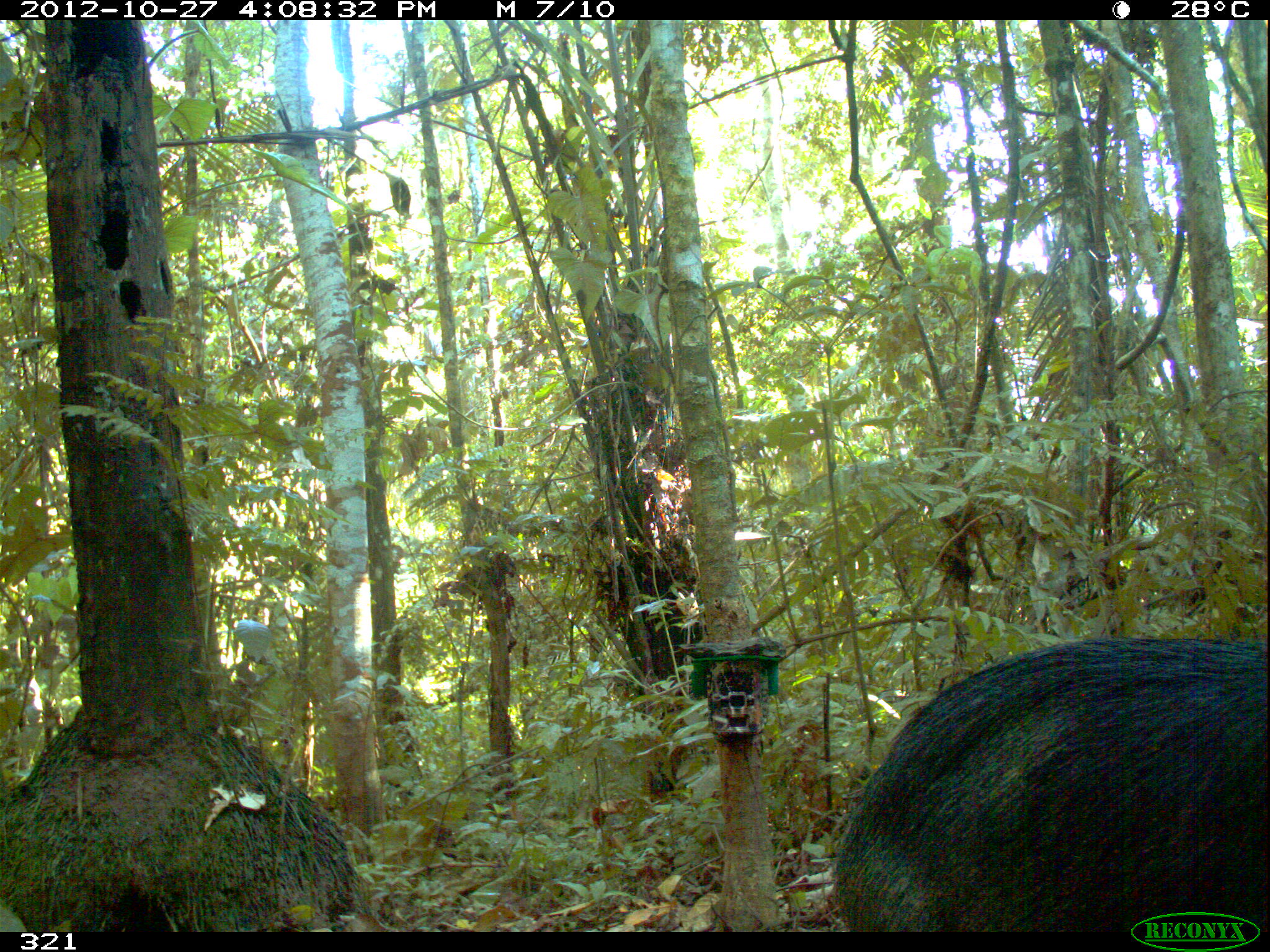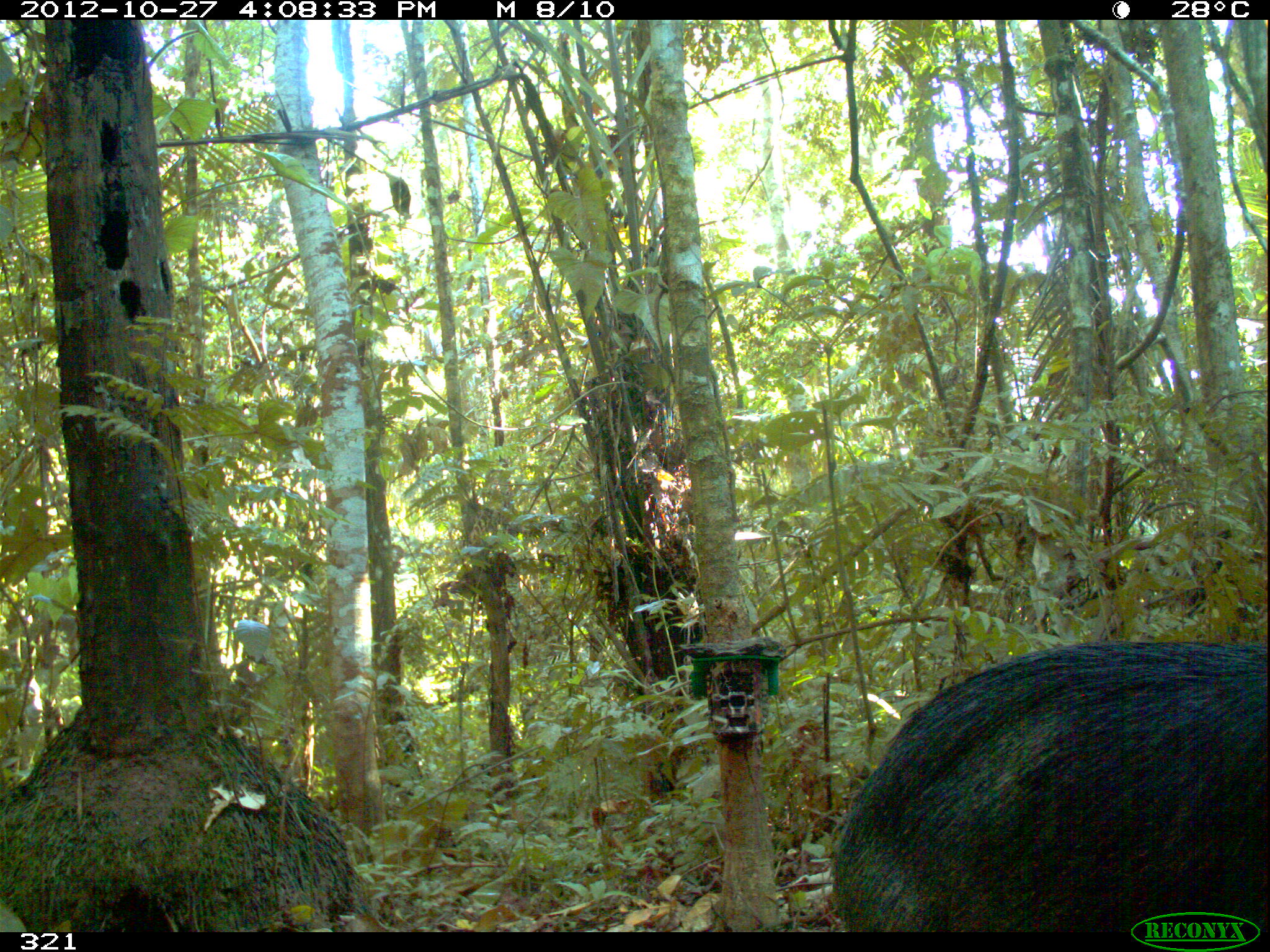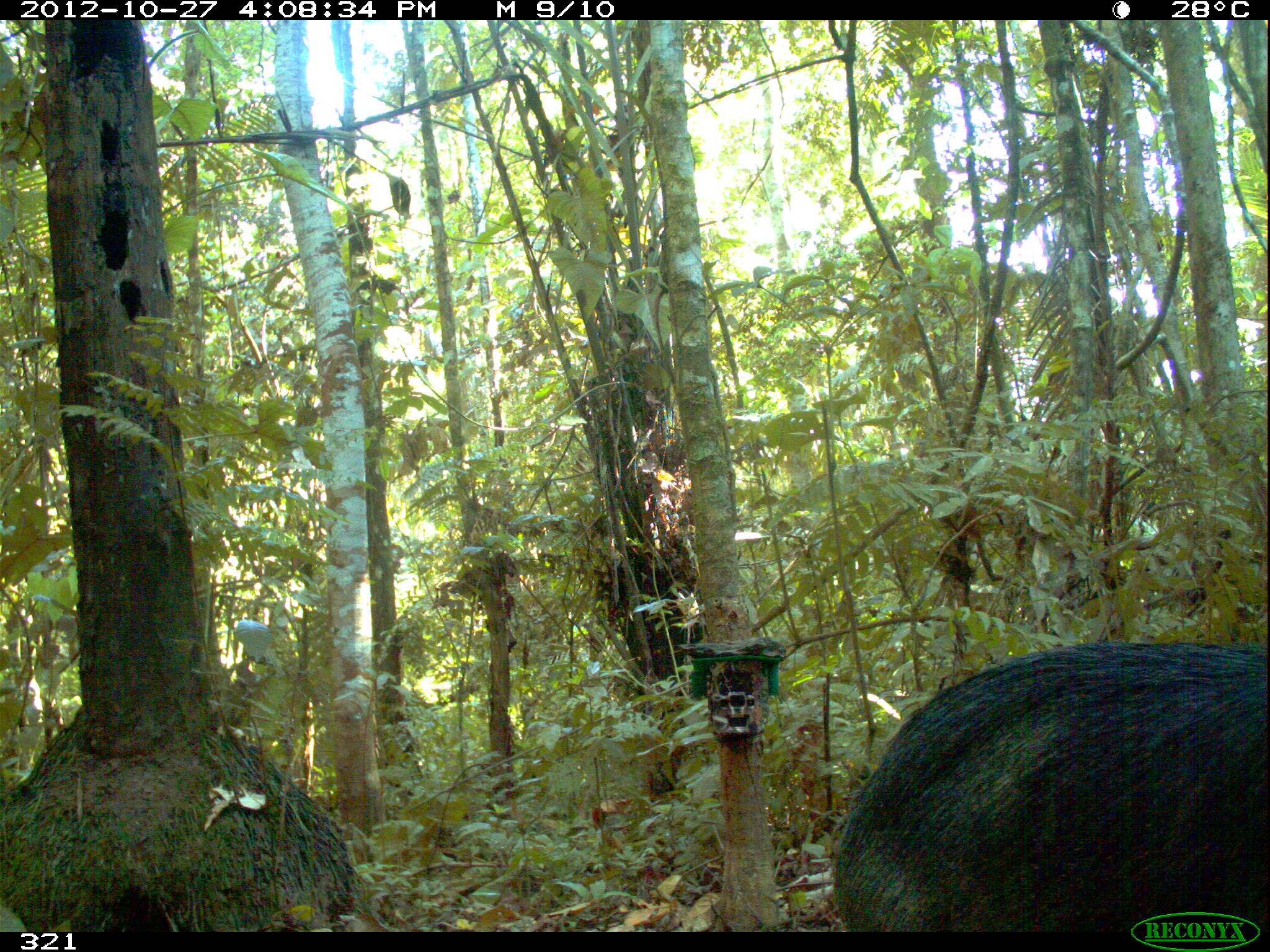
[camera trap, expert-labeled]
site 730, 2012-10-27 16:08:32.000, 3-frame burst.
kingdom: Animalia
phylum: Chordata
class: Mammalia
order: Artiodactyla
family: Tayassuidae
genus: Tayassu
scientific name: Tayassu pecari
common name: white-lipped peccary